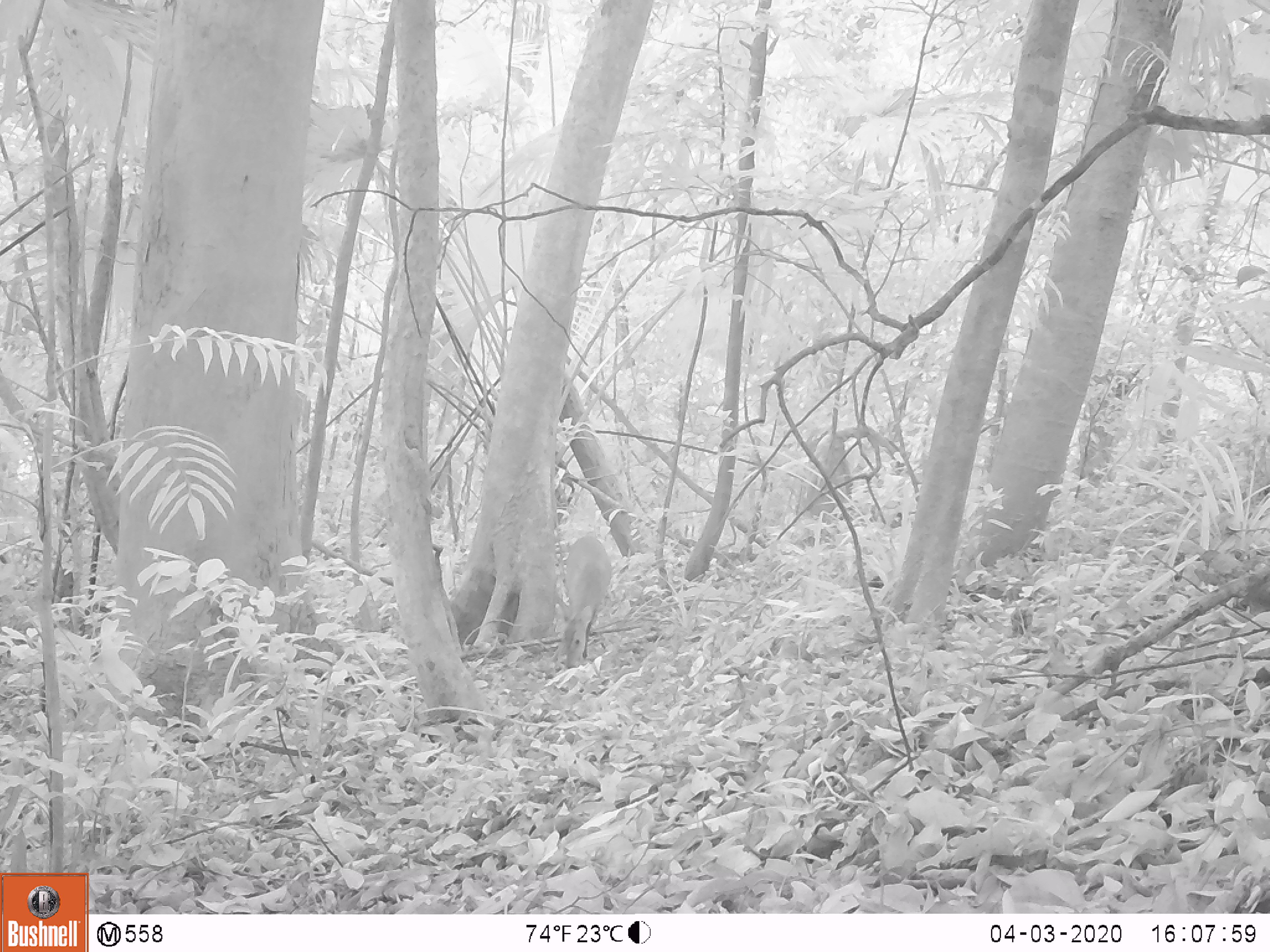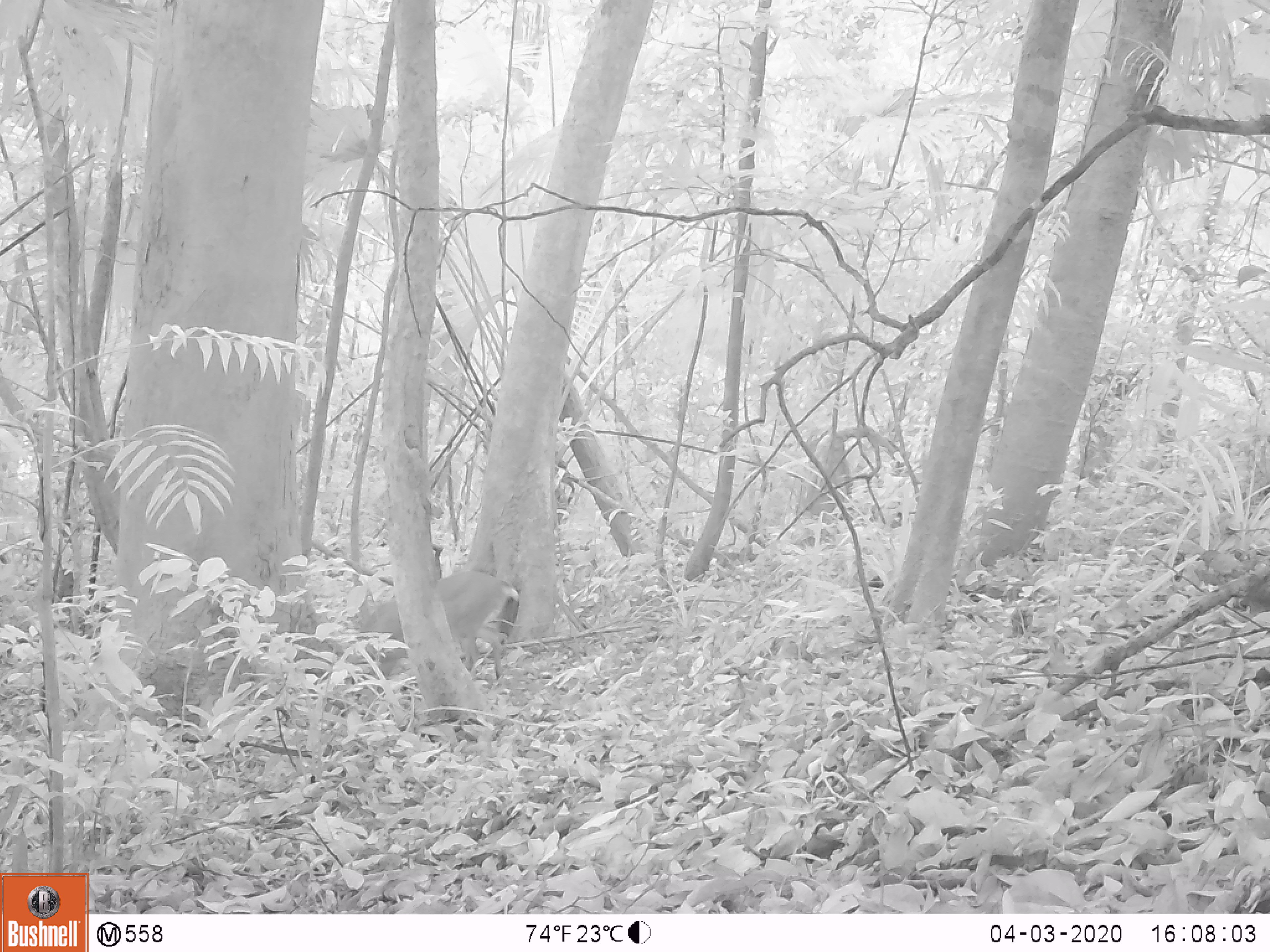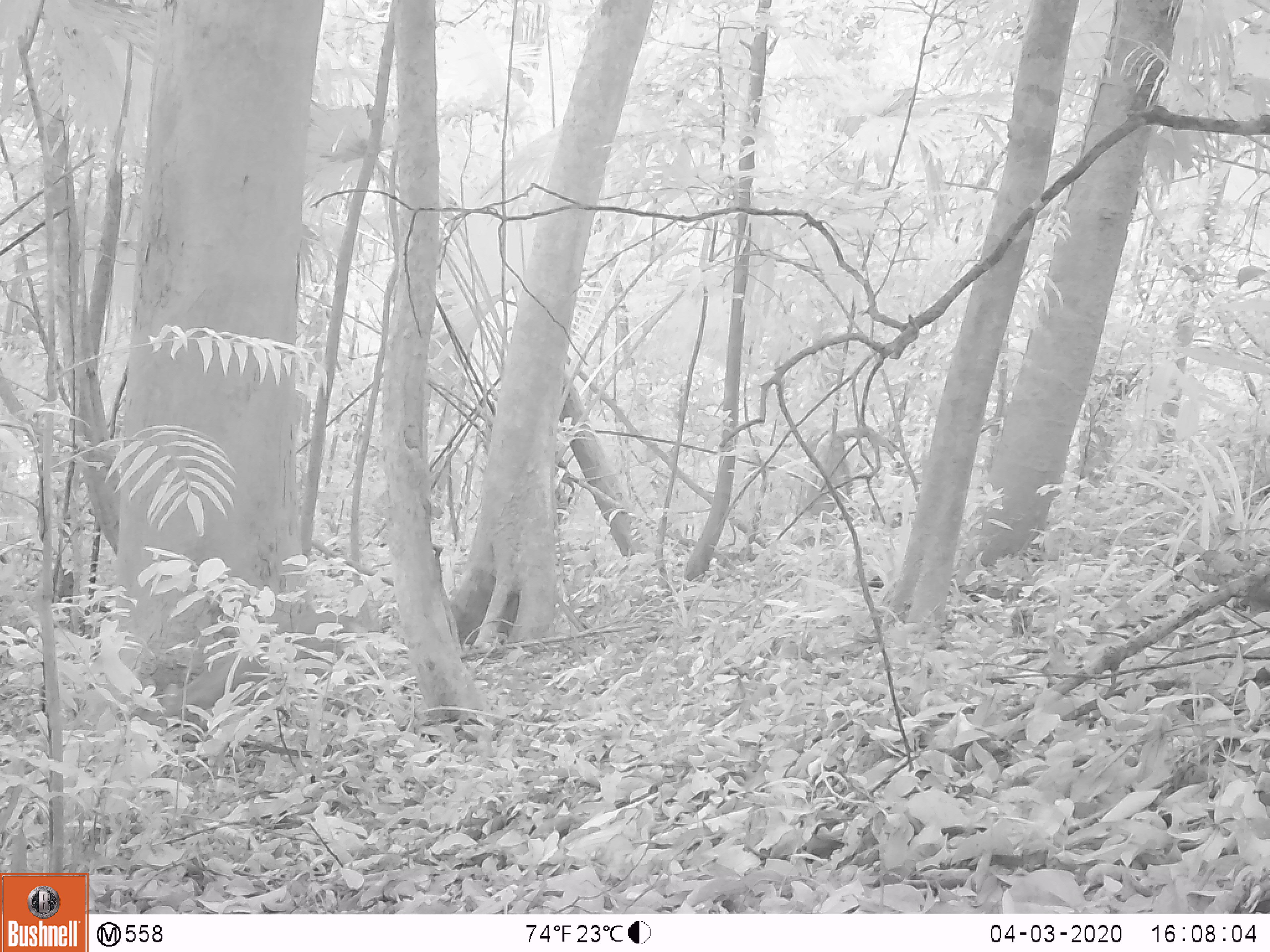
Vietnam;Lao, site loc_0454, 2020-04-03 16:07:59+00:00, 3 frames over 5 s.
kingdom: Animalia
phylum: Chordata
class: Mammalia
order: Artiodactyla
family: Cervidae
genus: Muntiacus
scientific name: Muntiacus vuquangensis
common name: large-antlered muntjac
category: large antlered muntjac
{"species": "large antlered muntjac (large-antlered muntjac) (Muntiacus vuquangensis)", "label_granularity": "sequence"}